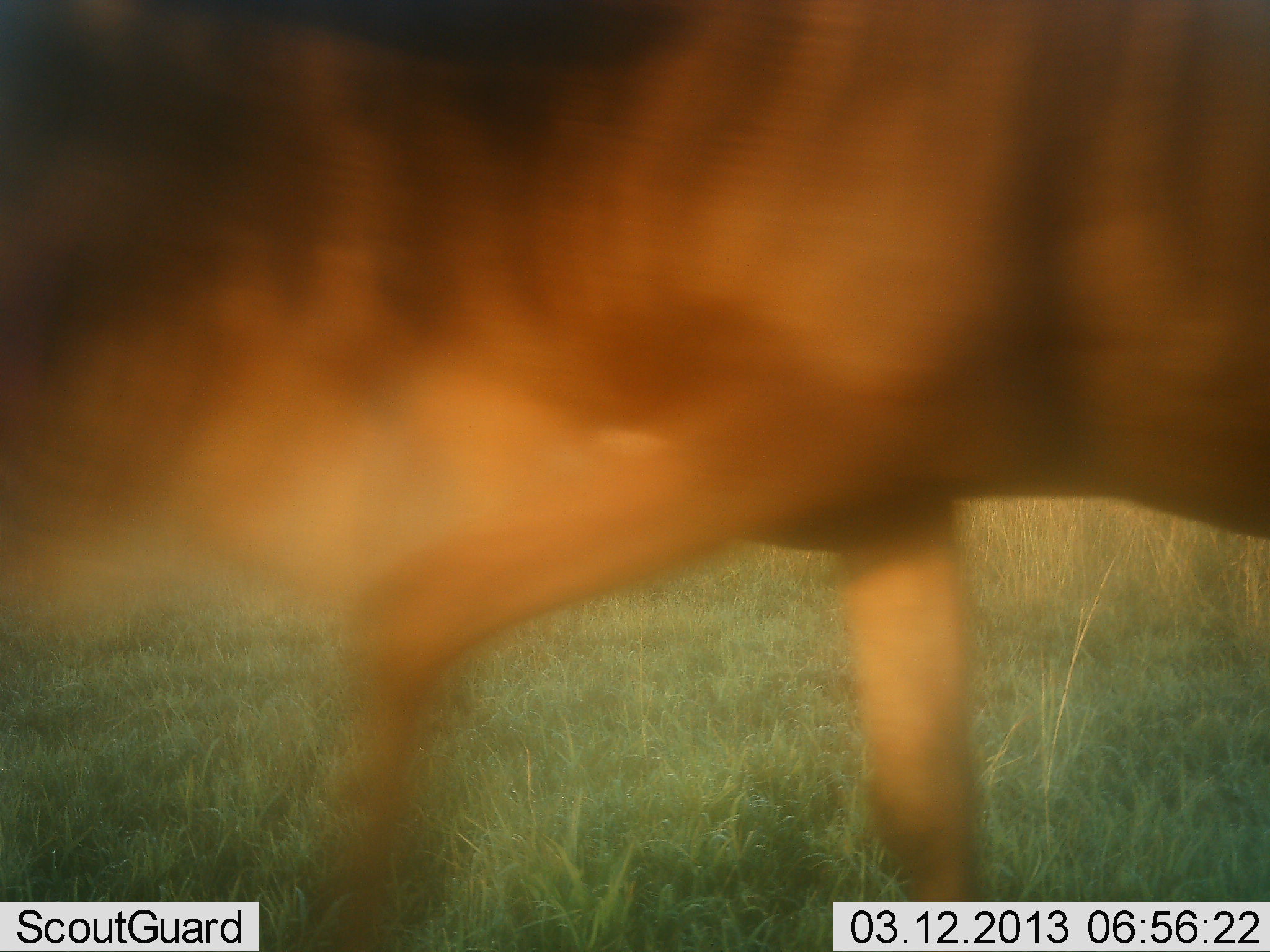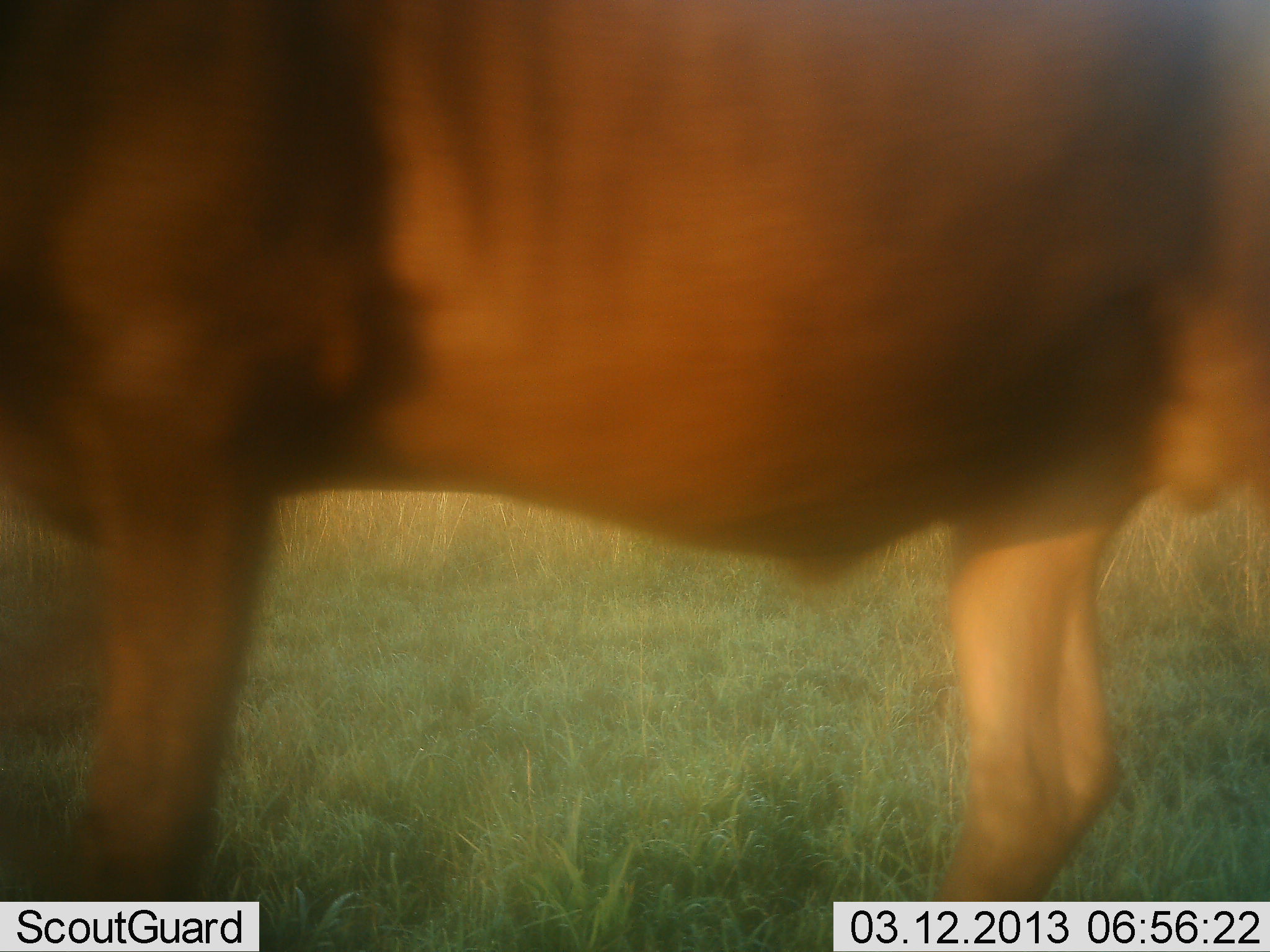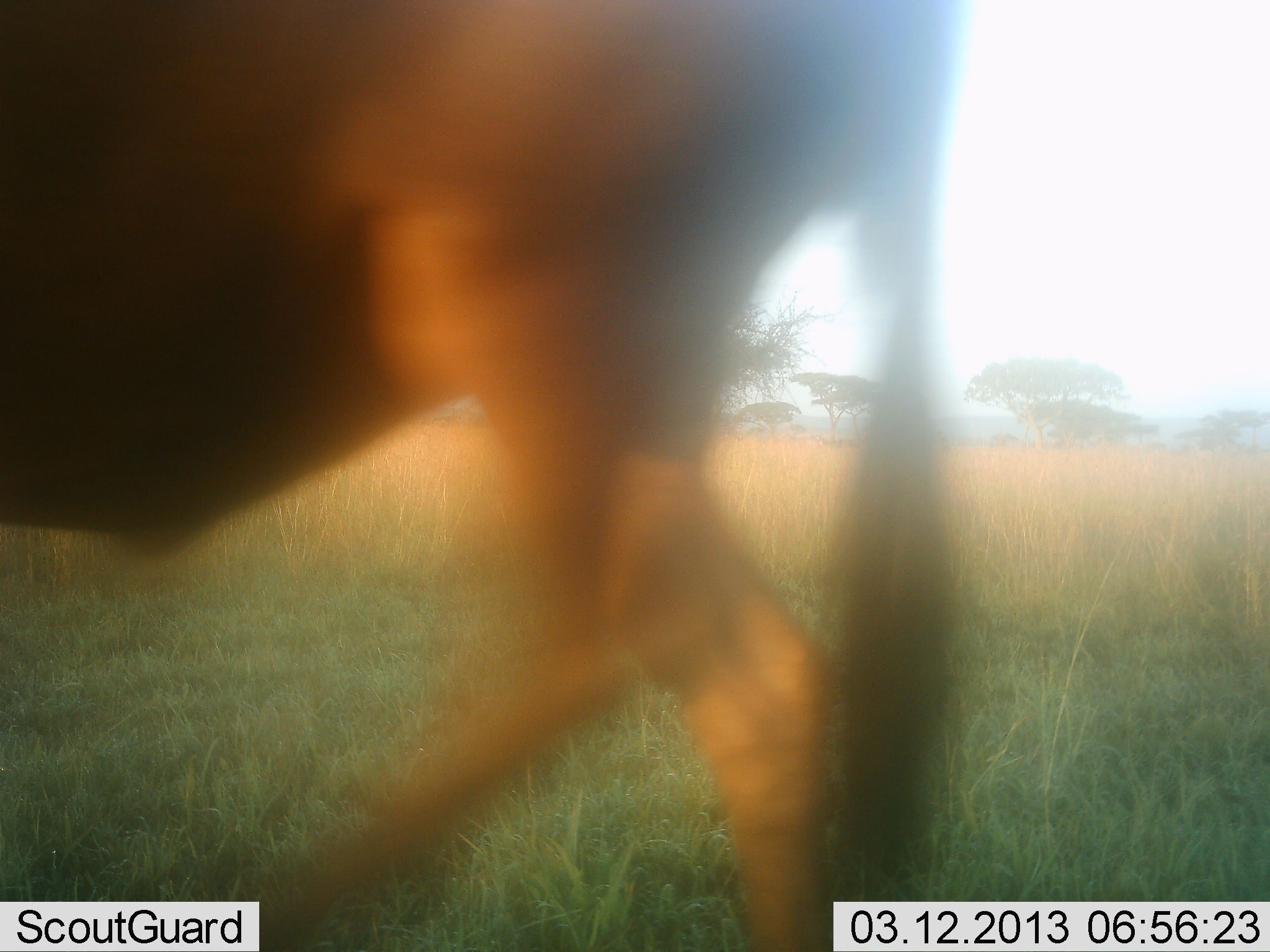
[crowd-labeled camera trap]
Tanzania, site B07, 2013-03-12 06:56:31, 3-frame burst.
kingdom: Animalia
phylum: Chordata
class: Mammalia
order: Artiodactyla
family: Bovidae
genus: Connochaetes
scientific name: Connochaetes taurinus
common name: blue wildebeest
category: wildebeest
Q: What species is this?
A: Wildebeest (blue wildebeest) (Connochaetes taurinus).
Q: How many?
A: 1.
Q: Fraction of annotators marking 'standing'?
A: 17%.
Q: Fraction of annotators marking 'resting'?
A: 0%.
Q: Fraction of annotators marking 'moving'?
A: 91%.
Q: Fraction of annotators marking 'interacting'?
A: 0%.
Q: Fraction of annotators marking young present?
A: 0%.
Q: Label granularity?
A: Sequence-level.